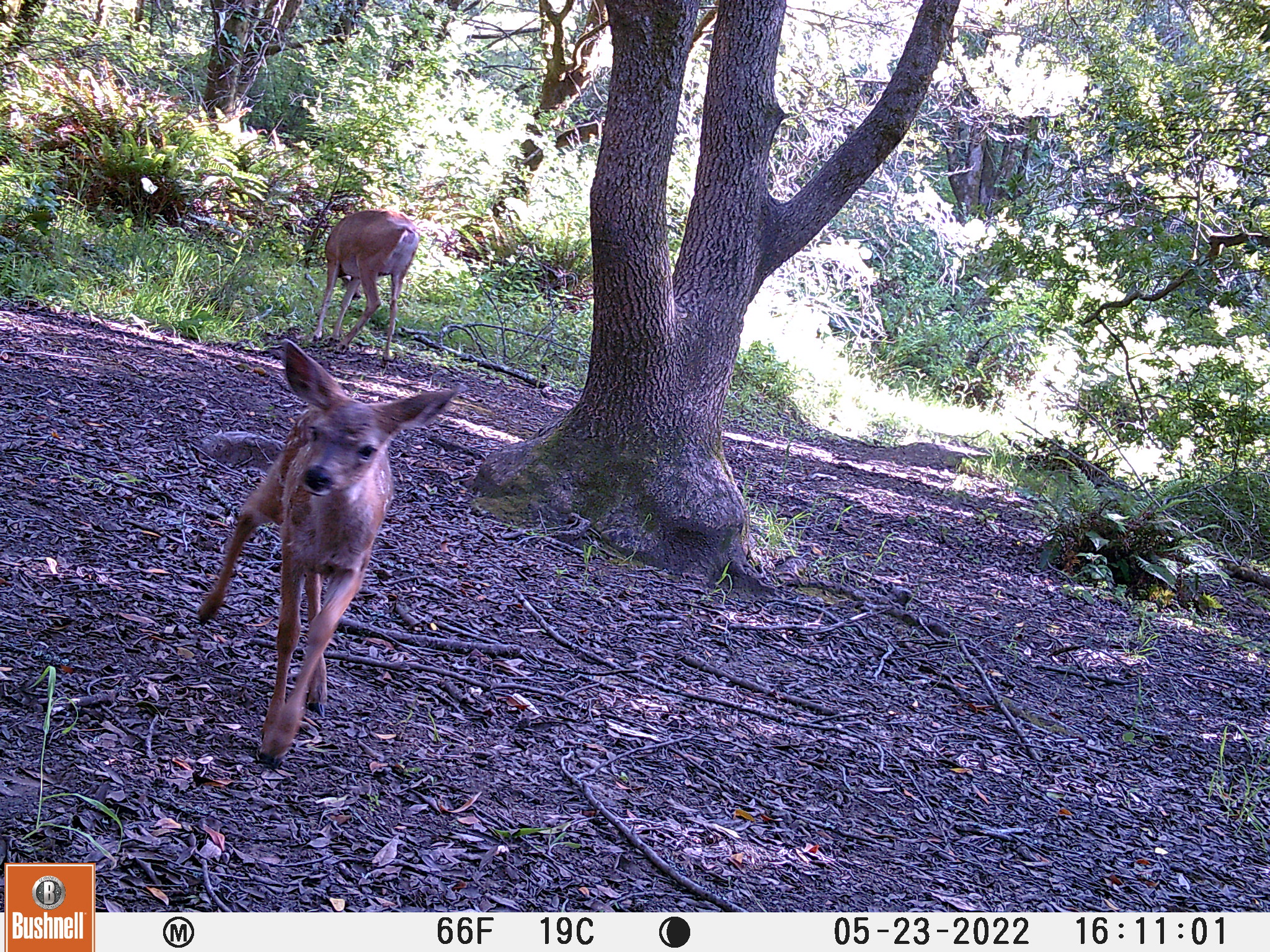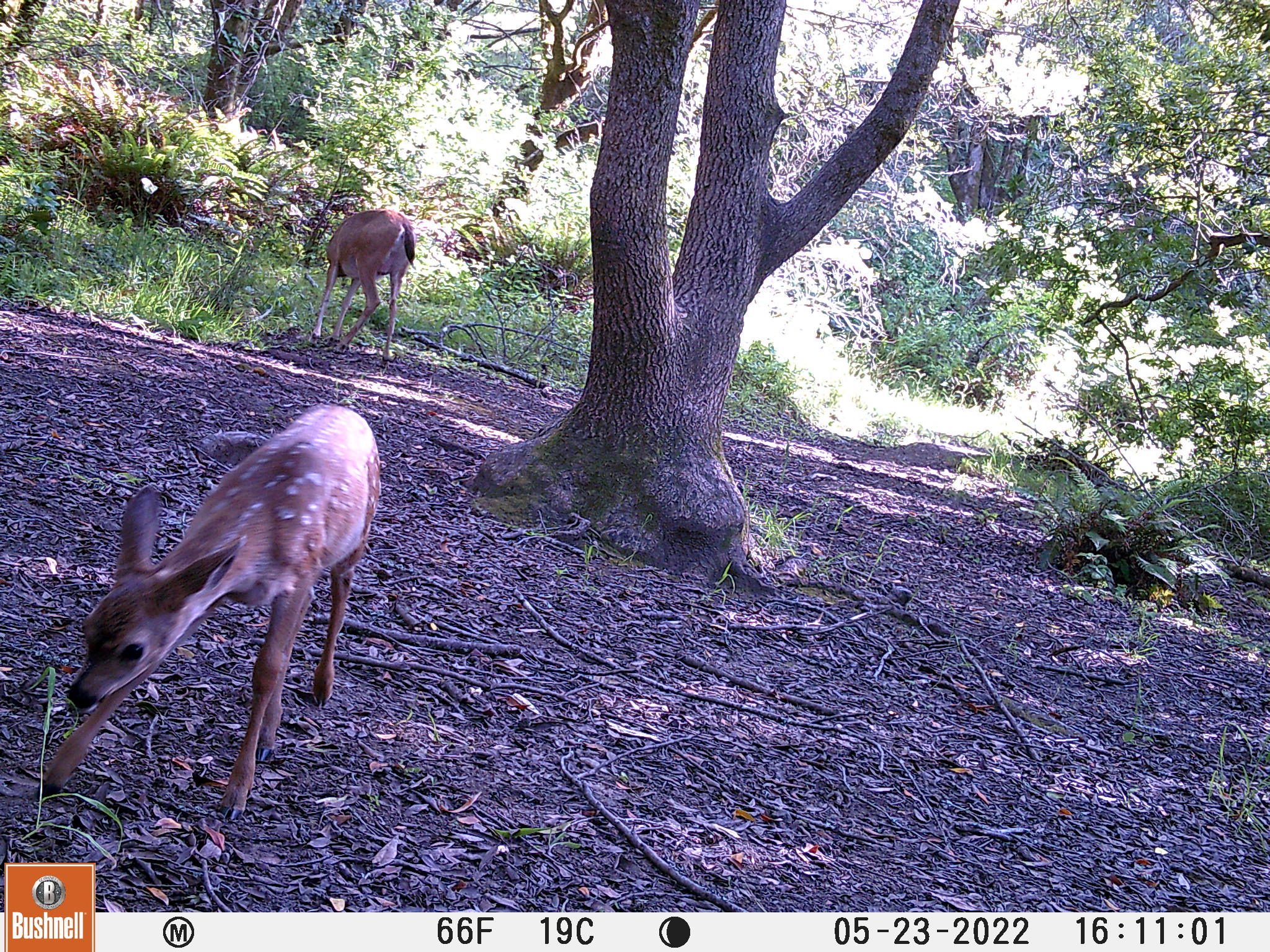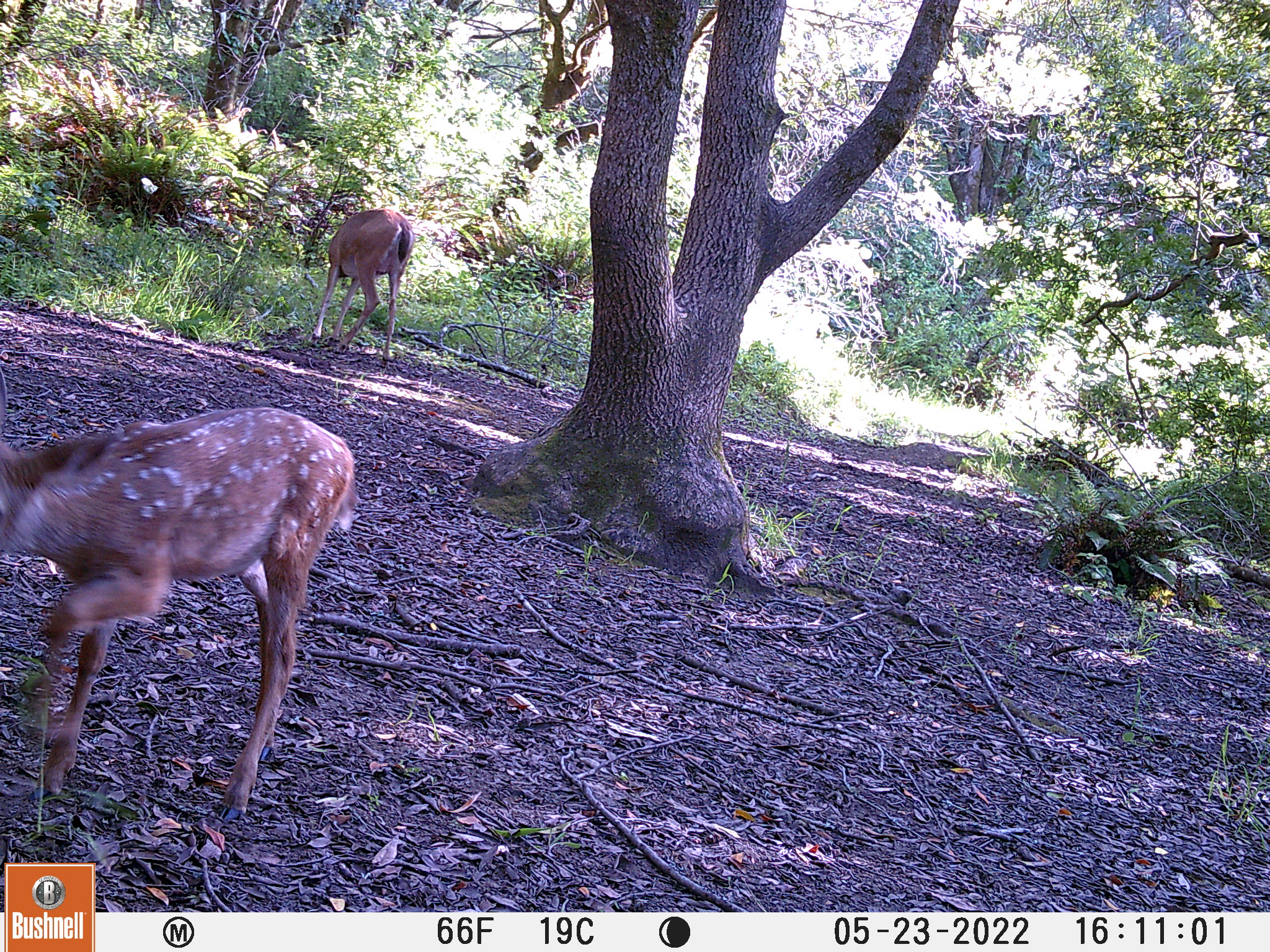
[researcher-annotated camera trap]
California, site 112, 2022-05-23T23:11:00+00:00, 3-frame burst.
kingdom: Animalia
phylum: Chordata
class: Mammalia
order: Artiodactyla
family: Cervidae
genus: Odocoileus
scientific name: Odocoileus hemionus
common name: mule deer